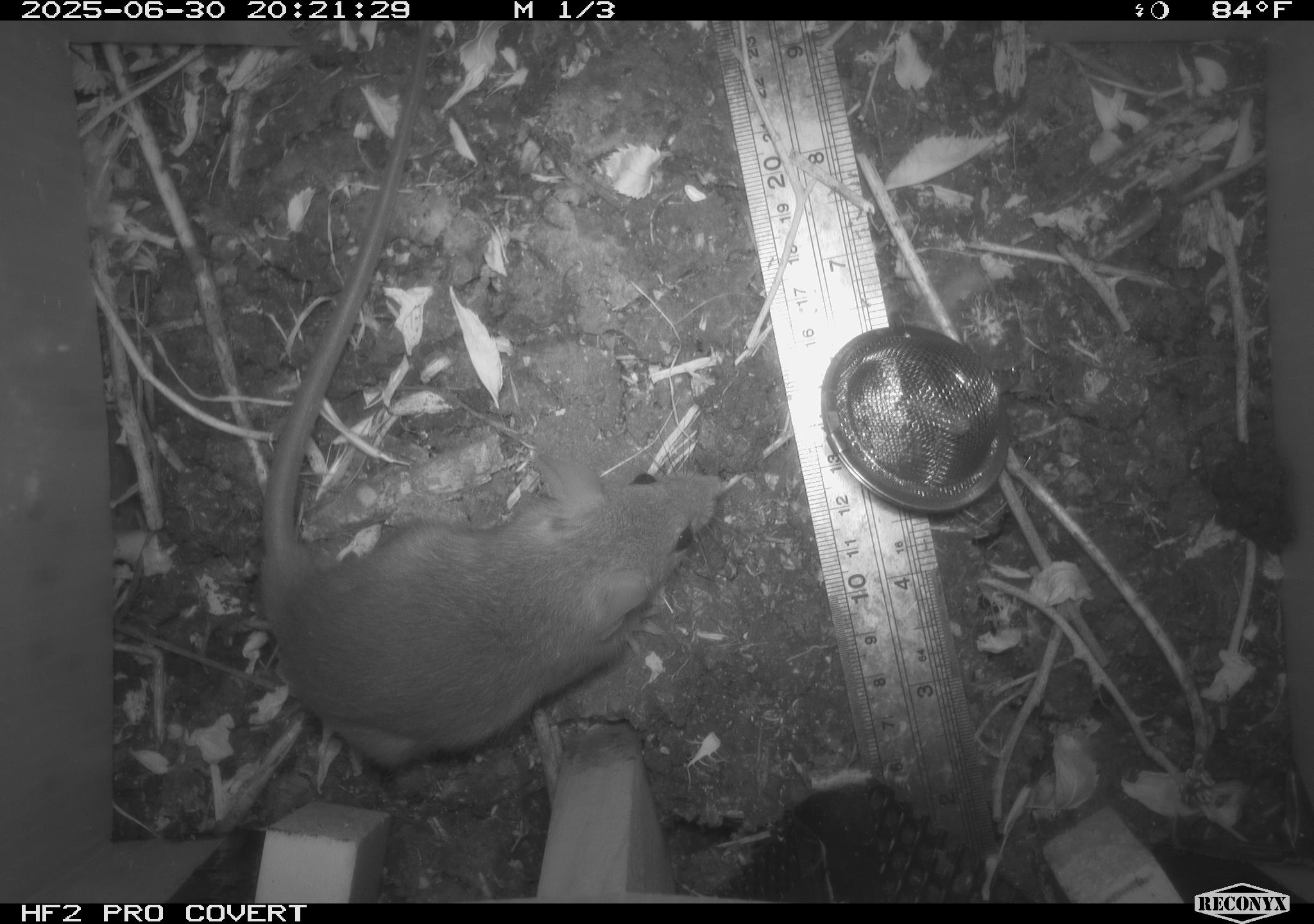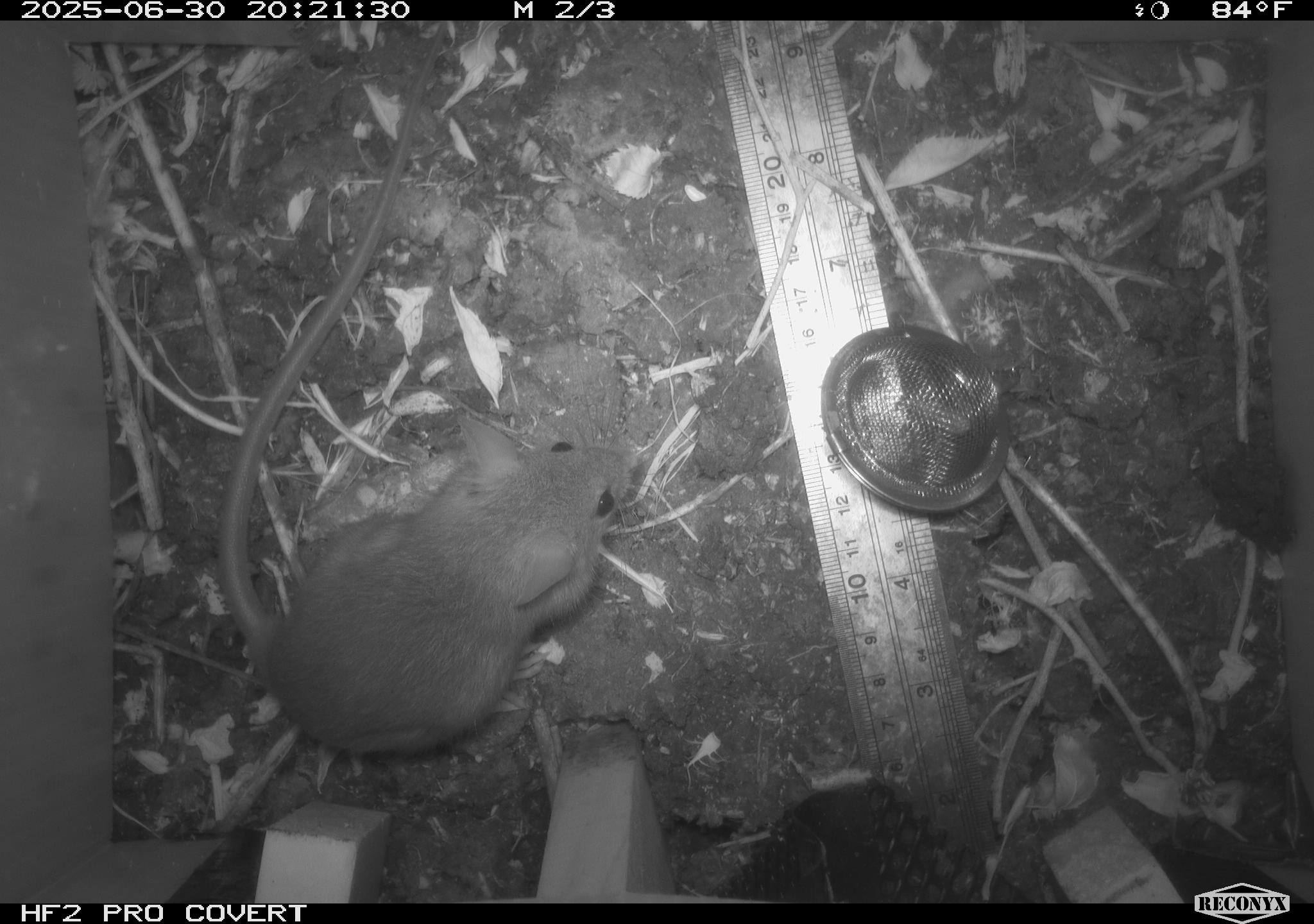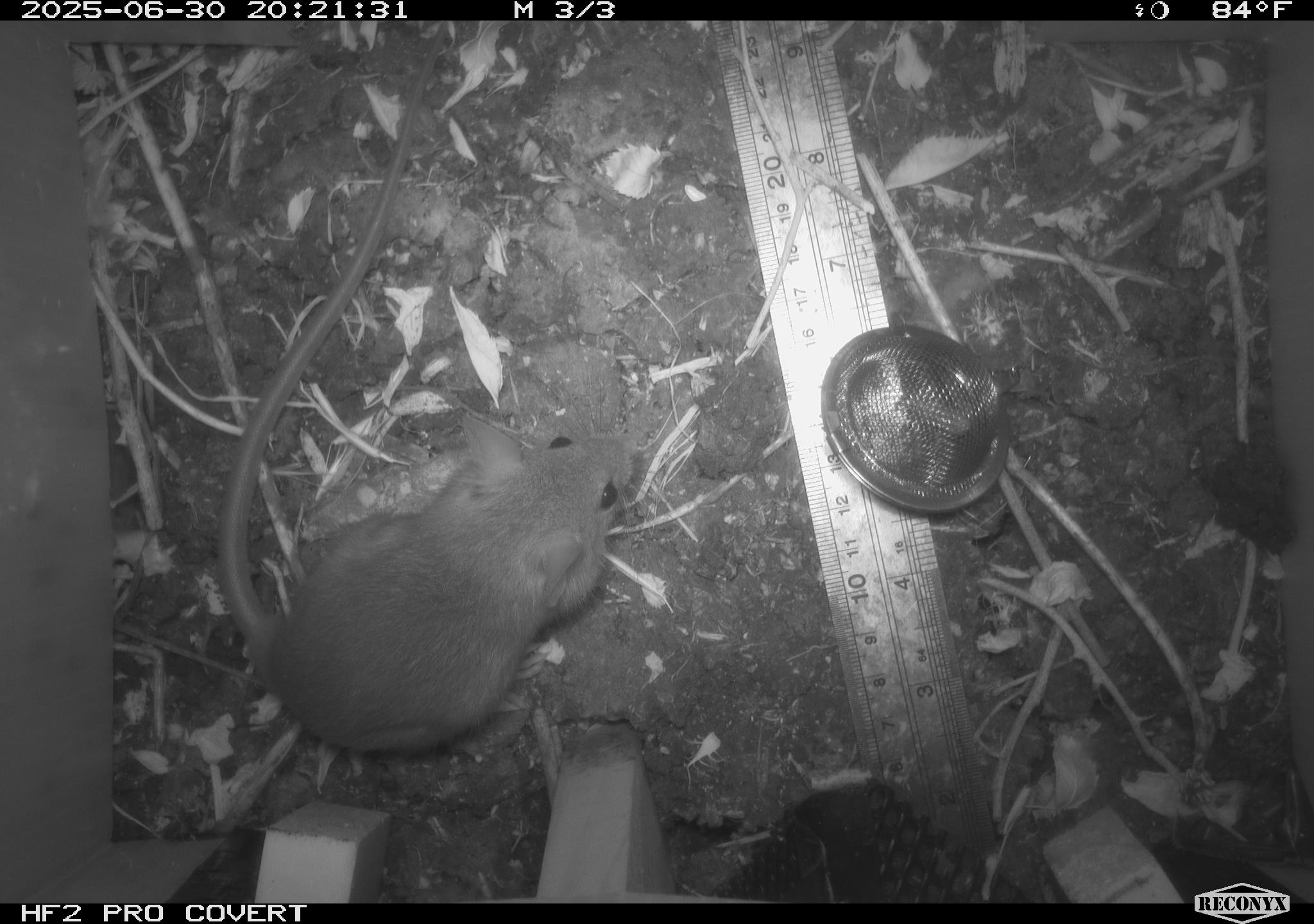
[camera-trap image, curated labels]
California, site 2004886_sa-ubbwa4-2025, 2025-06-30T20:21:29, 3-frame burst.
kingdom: Animalia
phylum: Chordata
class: Mammalia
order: Rodentia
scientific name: Rodentia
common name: rodent